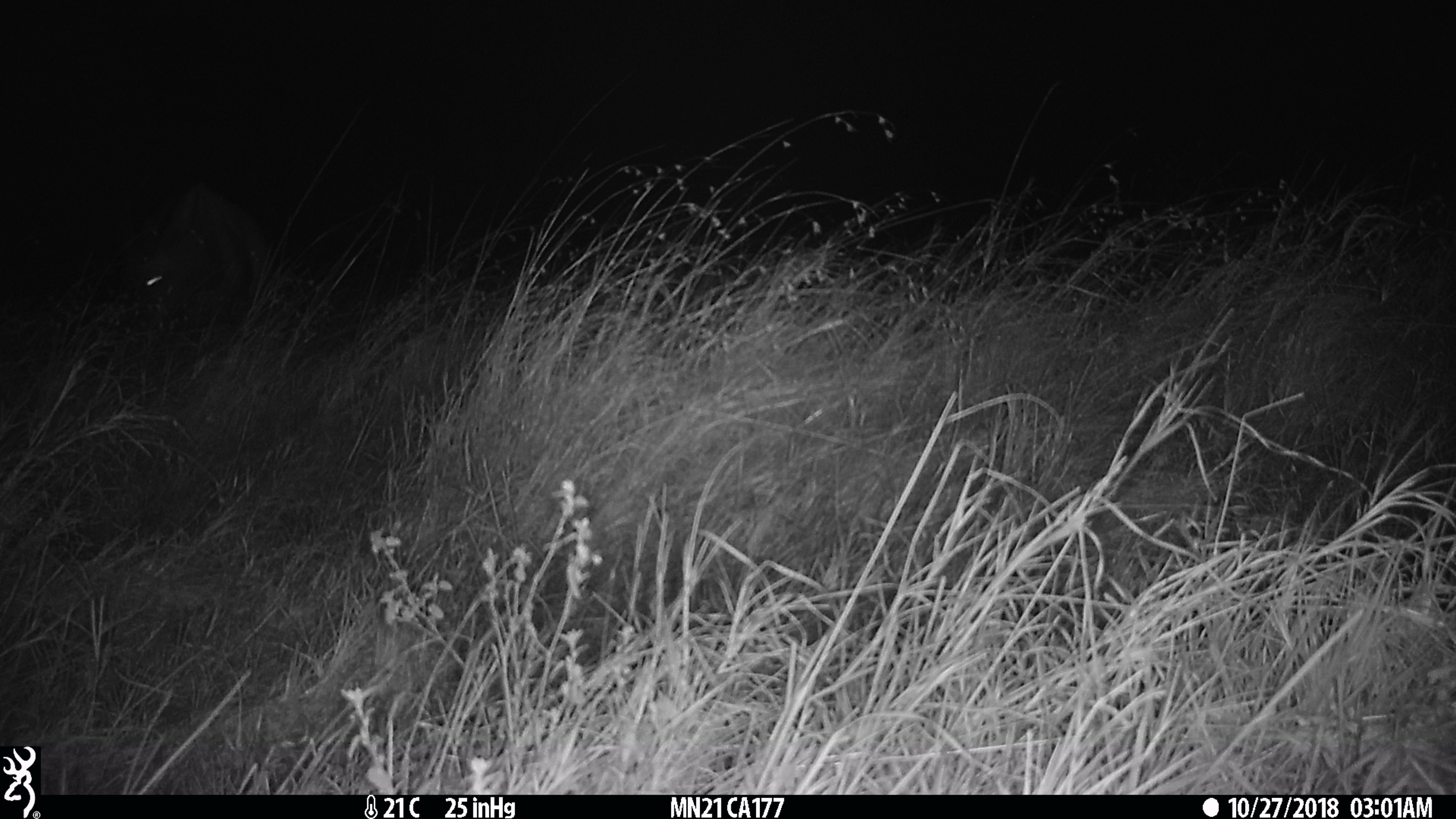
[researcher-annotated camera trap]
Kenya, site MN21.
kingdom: Animalia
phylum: Chordata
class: Mammalia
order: Artiodactyla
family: Bovidae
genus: Connochaetes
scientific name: Connochaetes taurinus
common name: blue wildebeest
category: wildebeest